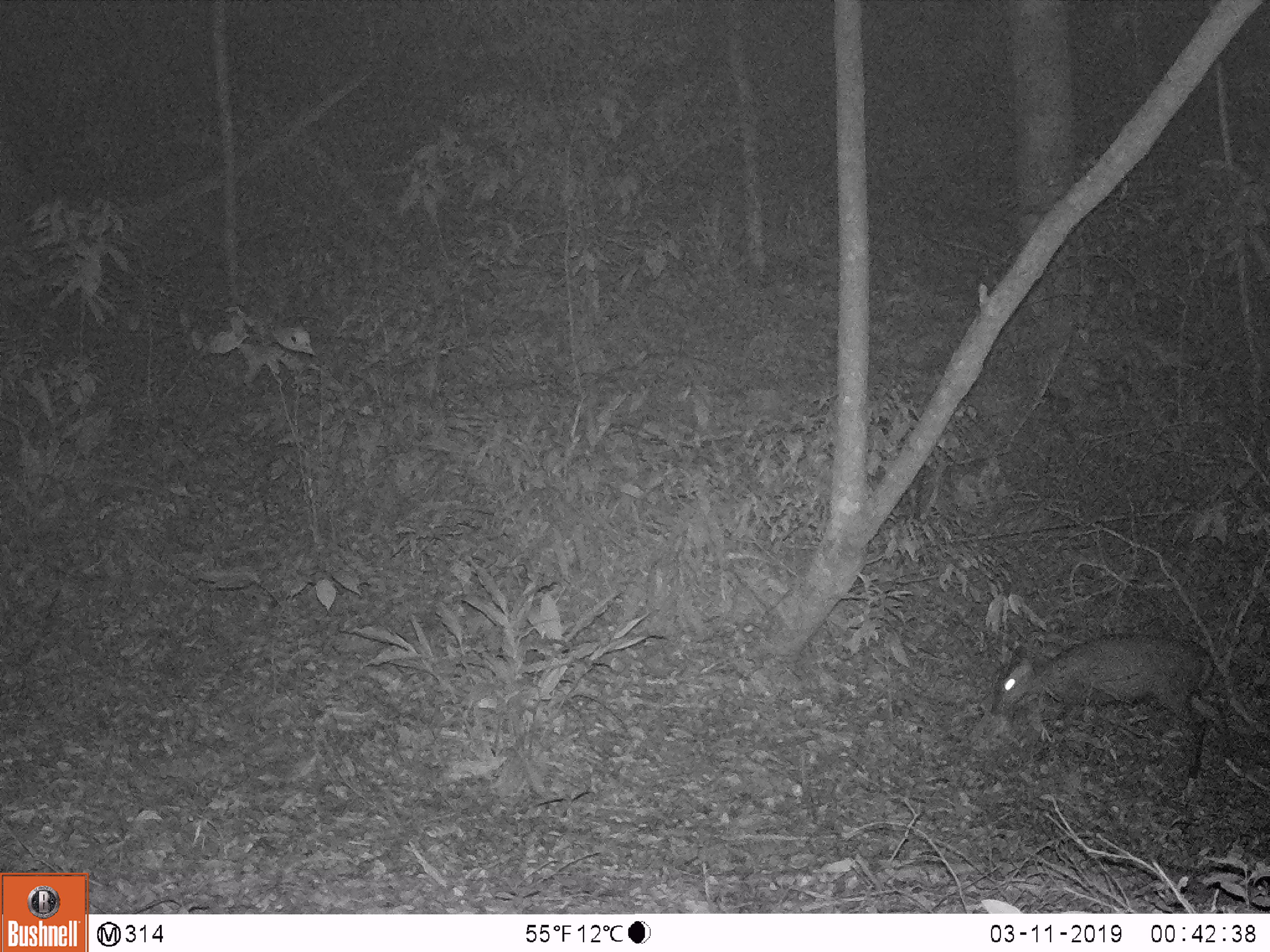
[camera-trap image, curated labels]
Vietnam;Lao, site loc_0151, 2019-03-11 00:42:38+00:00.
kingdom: Animalia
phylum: Chordata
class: Mammalia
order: Artiodactyla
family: Cervidae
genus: Muntiacus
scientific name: Muntiacus rooseveltorum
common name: roosevelt's muntjac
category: roosevelts muntjac group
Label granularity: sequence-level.